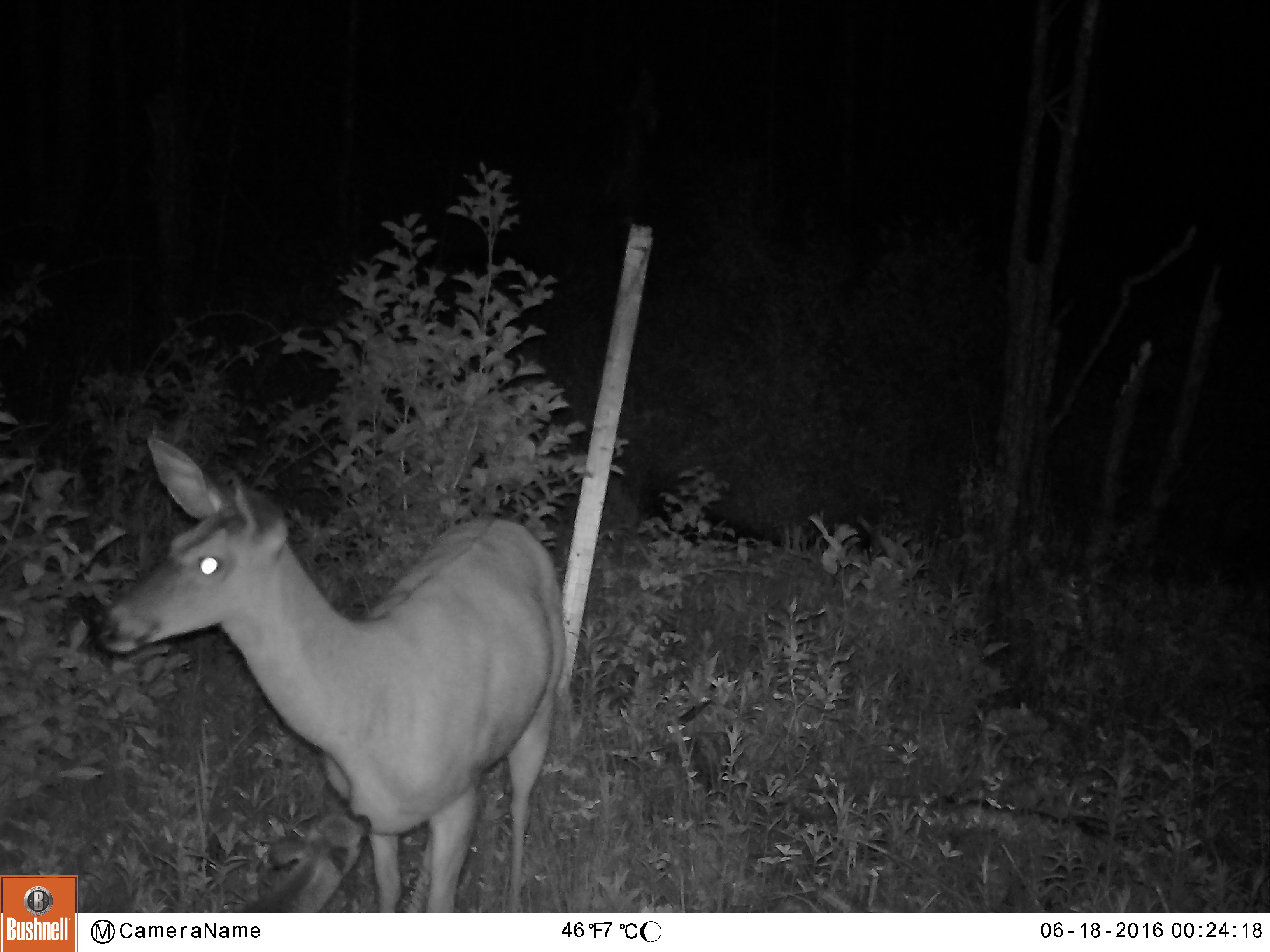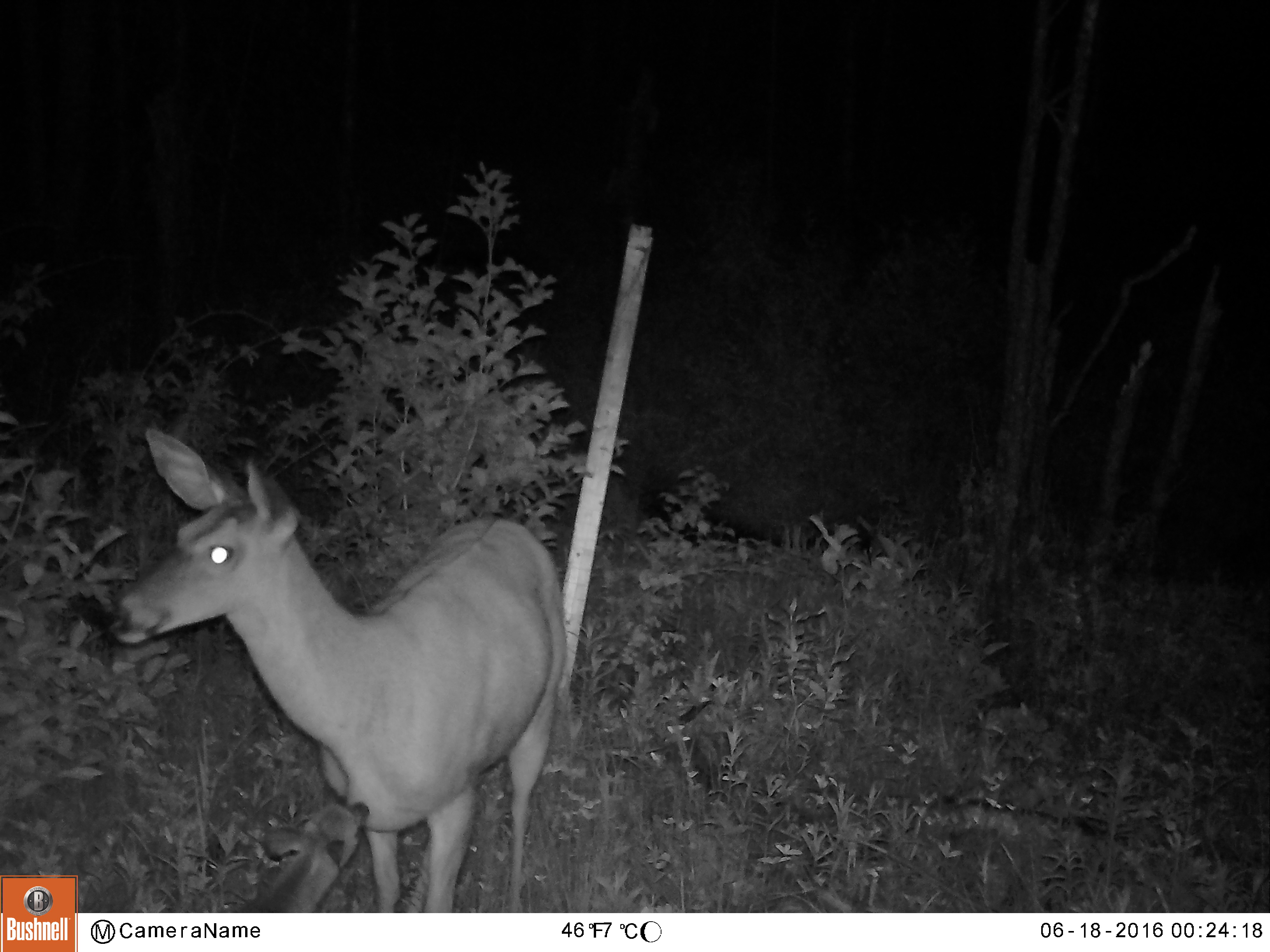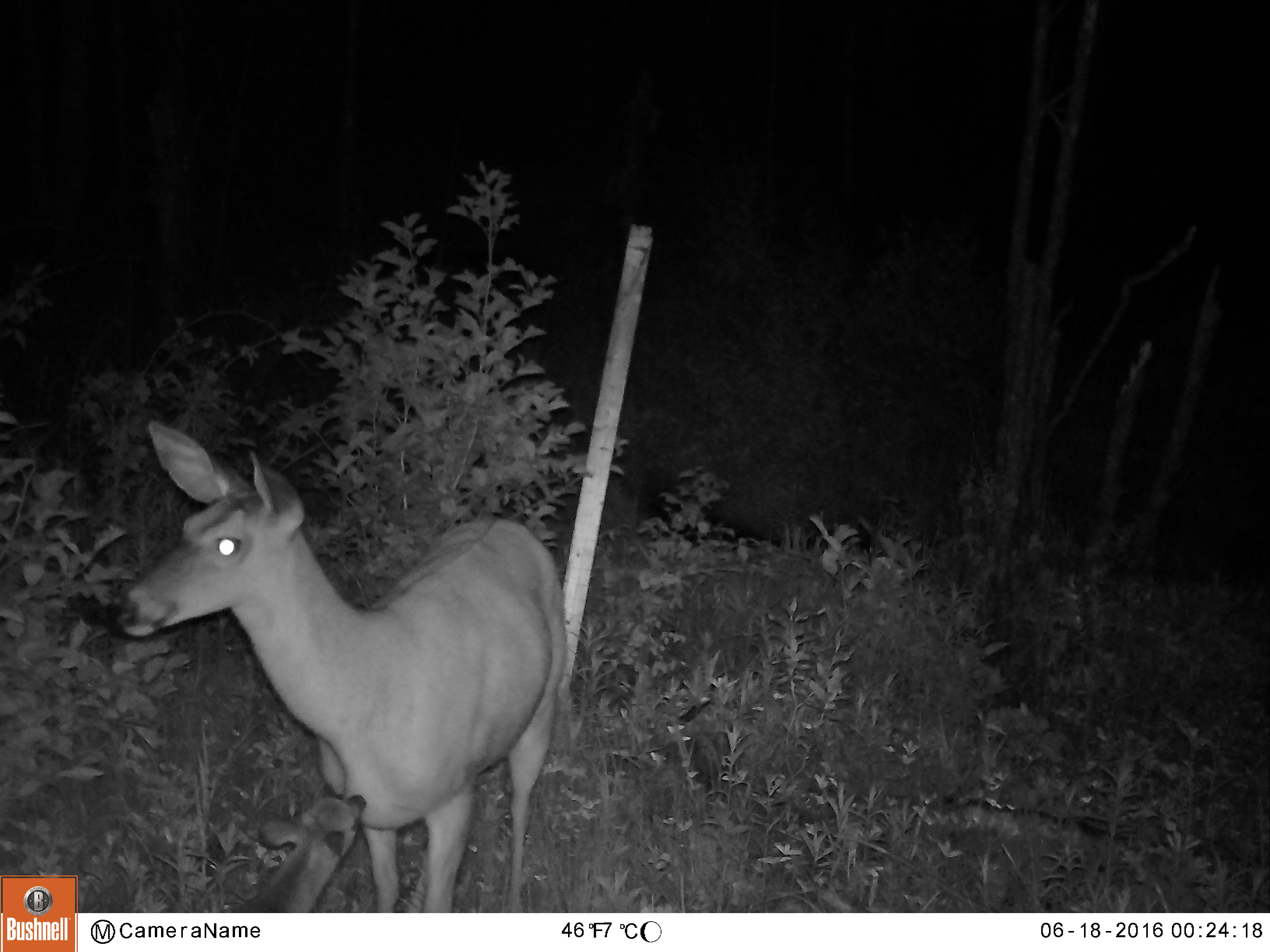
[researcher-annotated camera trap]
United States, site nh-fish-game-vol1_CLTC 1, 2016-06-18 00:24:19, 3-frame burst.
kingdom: Animalia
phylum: Chordata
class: Mammalia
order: Artiodactyla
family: Cervidae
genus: Odocoileus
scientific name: Odocoileus virginianus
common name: white-tailed deer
White-tailed deer (Odocoileus virginianus).